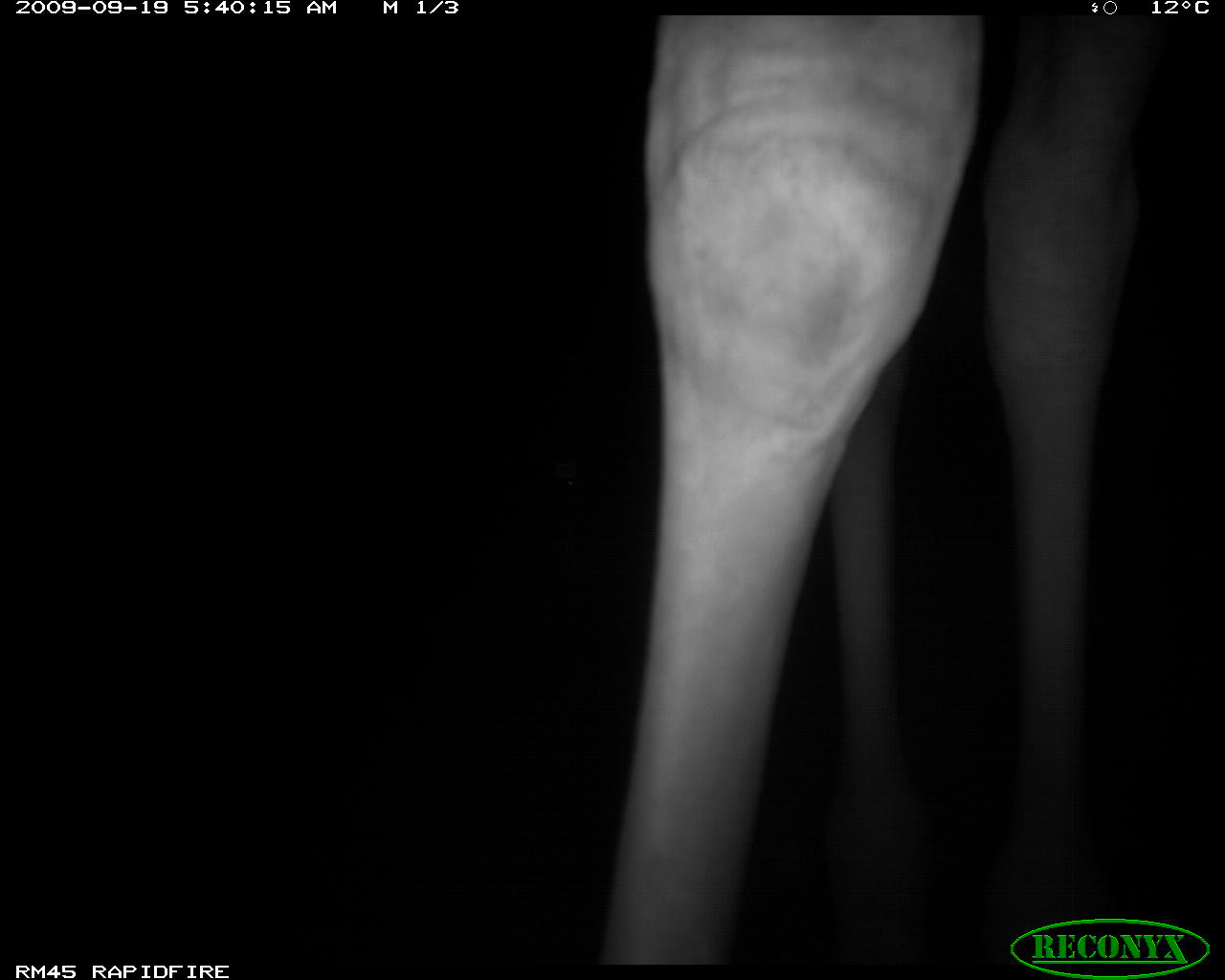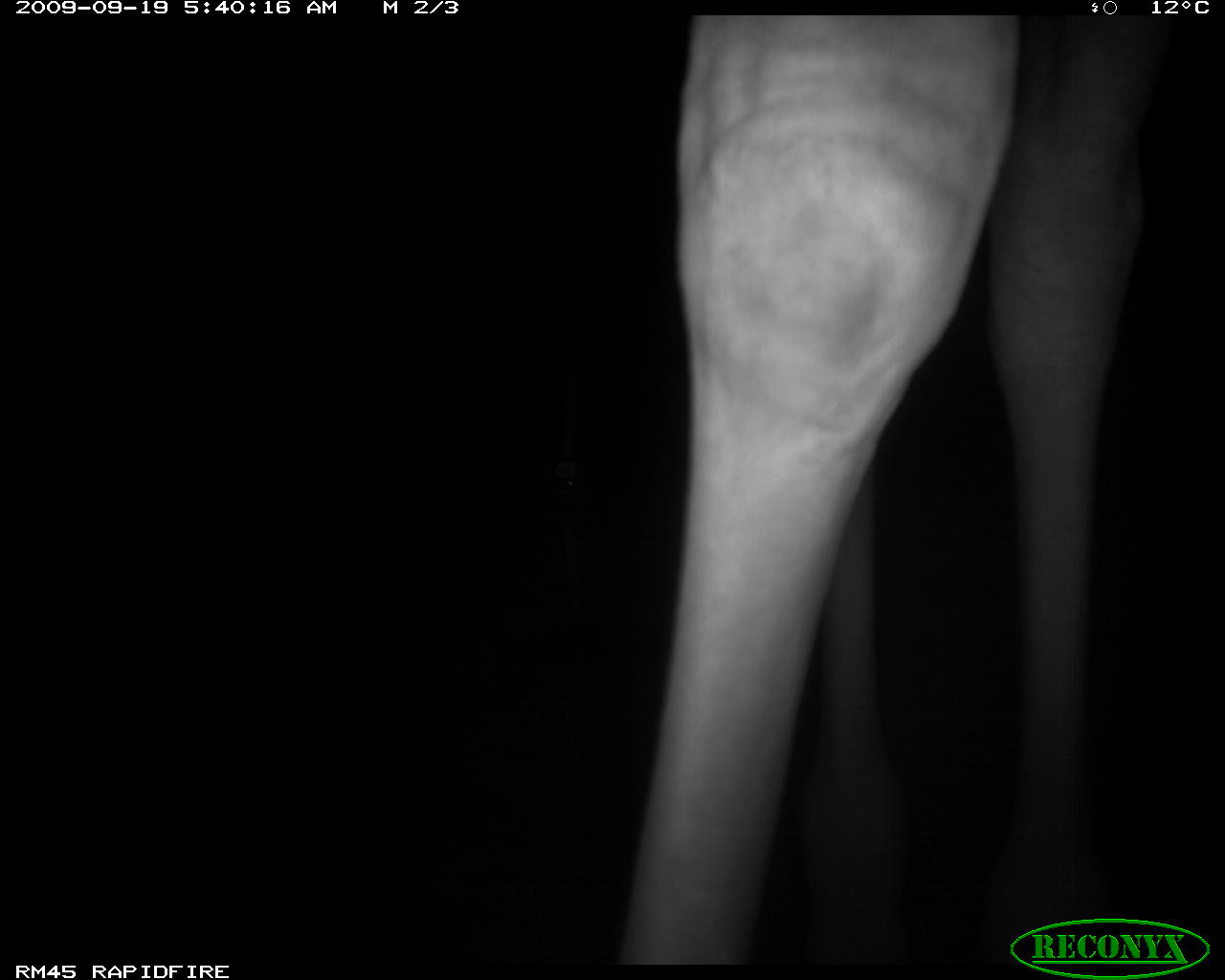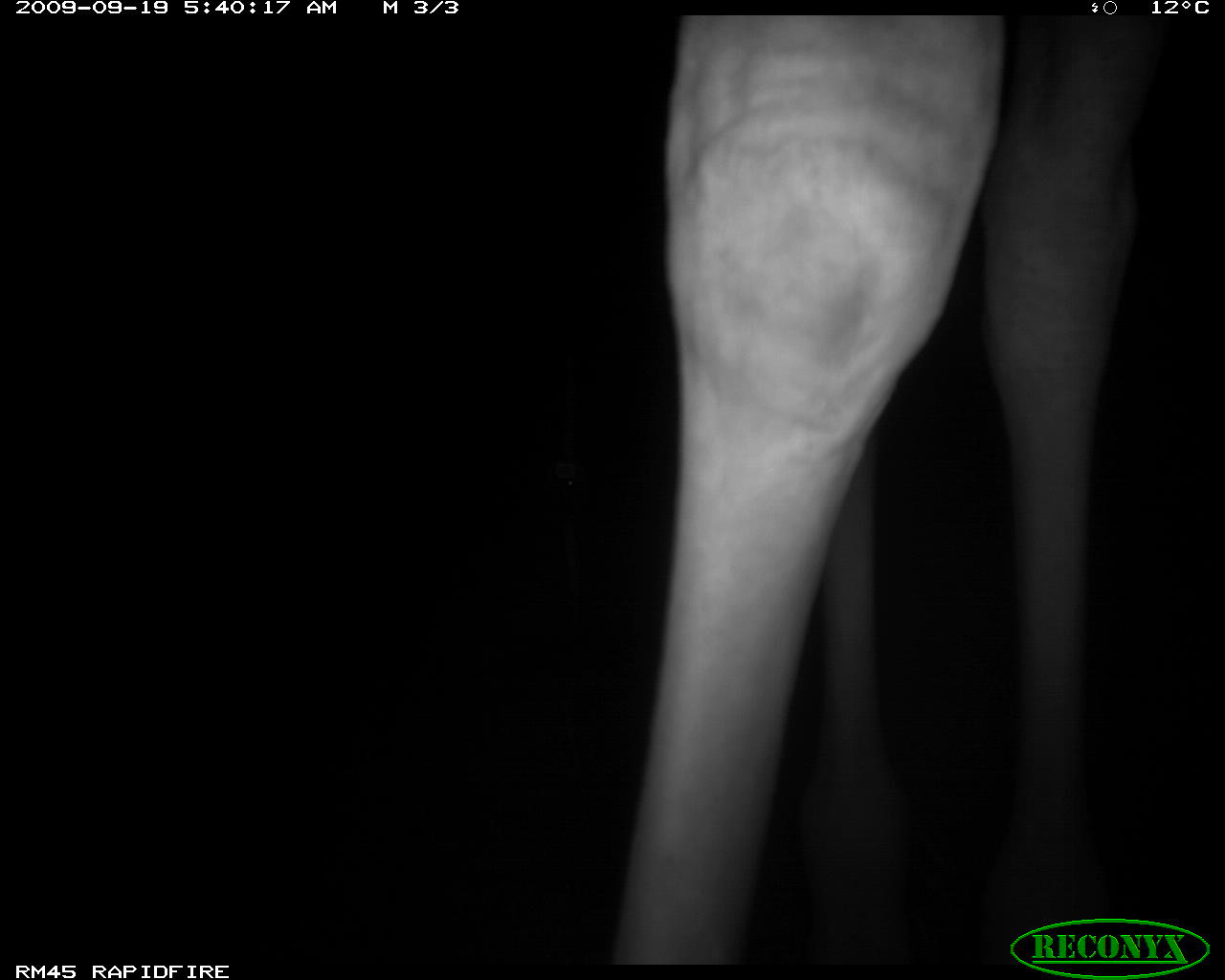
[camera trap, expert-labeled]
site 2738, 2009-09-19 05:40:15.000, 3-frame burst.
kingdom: Animalia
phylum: Chordata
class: Mammalia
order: Artiodactyla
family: Giraffidae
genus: Giraffa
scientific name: Giraffa camelopardalis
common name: giraffe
Giraffa camelopardalis (giraffe), count 1.